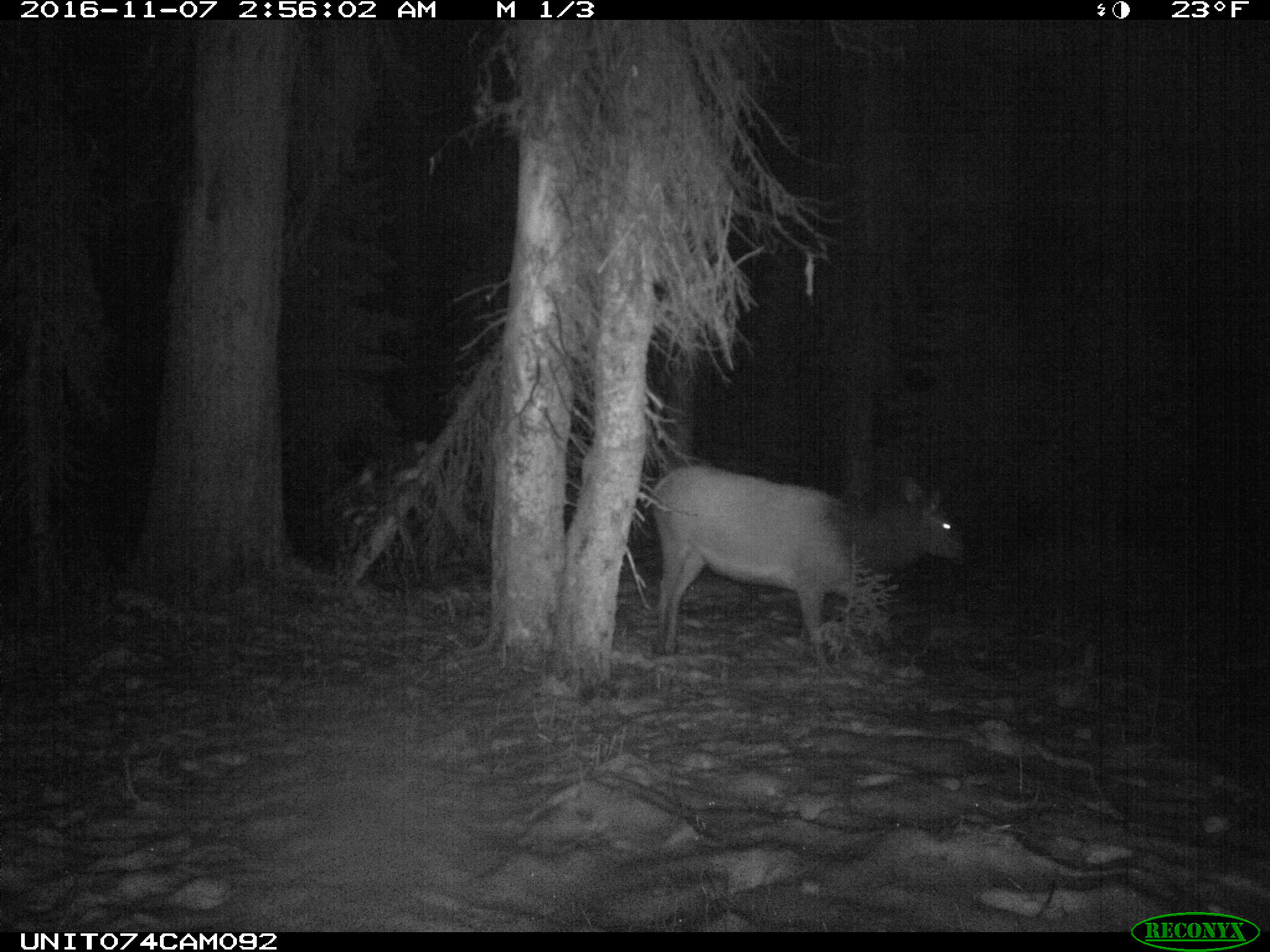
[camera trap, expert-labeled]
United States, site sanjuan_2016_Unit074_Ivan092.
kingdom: Animalia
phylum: Chordata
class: Mammalia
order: Artiodactyla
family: Cervidae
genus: Cervus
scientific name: Cervus elaphus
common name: red deer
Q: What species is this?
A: Cervus elaphus (red deer).